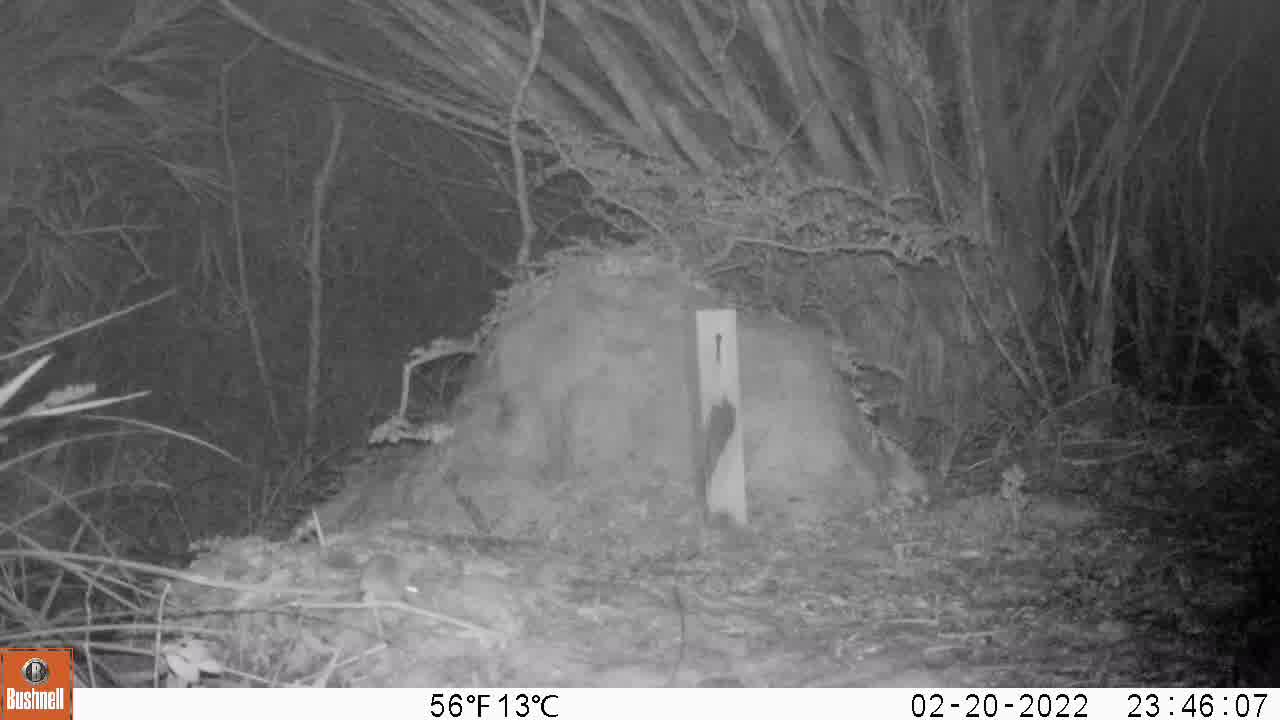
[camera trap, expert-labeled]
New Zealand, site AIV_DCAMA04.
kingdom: Animalia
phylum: Chordata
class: Mammalia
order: Rodentia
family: Muridae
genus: Mus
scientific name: Mus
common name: mouse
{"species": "mouse (Mus)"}